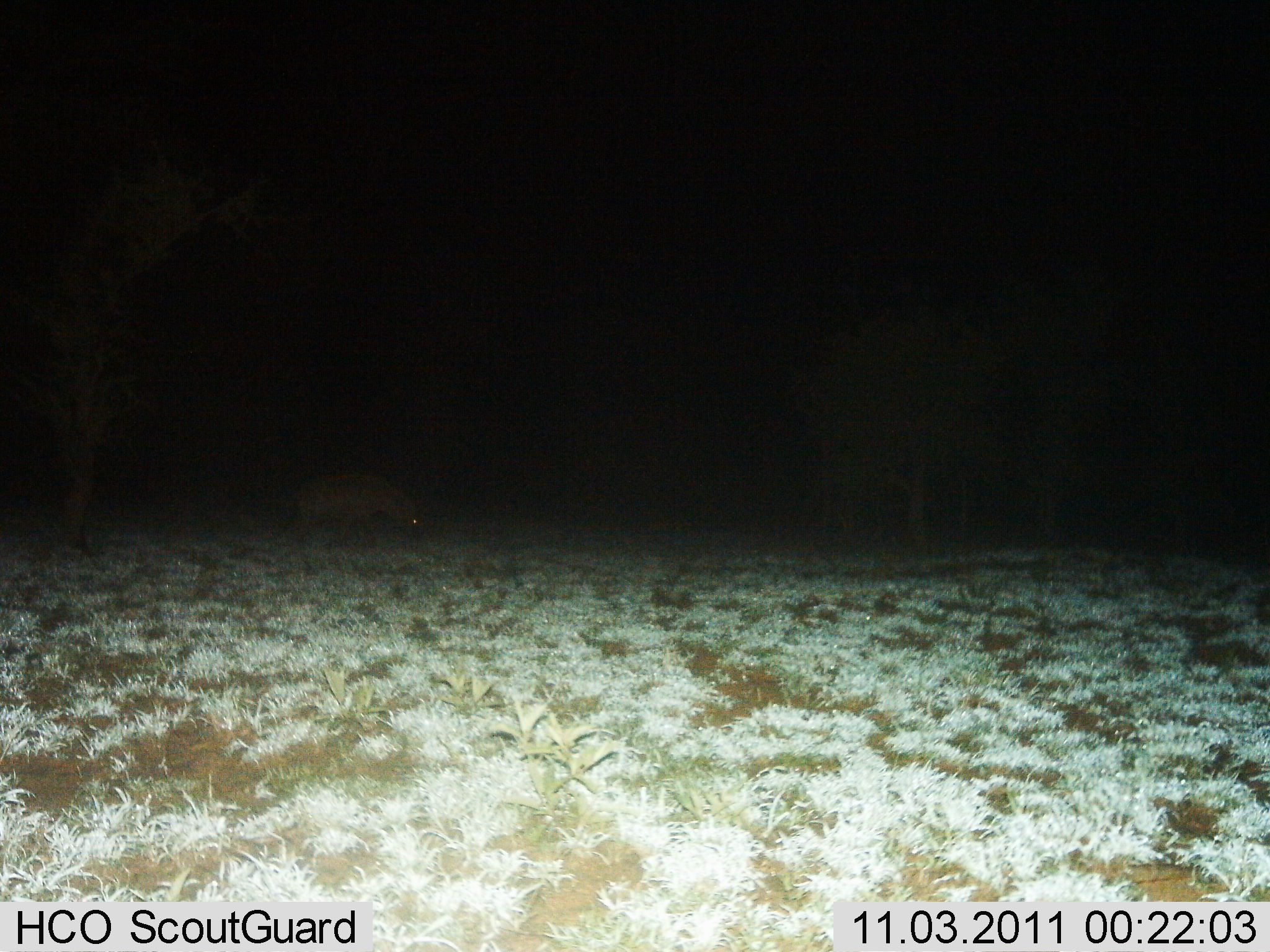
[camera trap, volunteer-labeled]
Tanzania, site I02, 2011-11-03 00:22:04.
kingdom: Animalia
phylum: Chordata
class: Mammalia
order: Carnivora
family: Hyaenidae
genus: Crocuta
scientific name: Crocuta crocuta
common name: spotted hyena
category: hyenaspotted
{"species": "hyenaspotted (spotted hyena) (Crocuta crocuta)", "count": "1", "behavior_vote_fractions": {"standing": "36%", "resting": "0%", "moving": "73%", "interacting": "0%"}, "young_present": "0%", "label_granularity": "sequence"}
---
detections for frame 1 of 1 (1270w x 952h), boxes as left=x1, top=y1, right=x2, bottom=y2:
animal: left=292, top=473, right=422, bottom=553